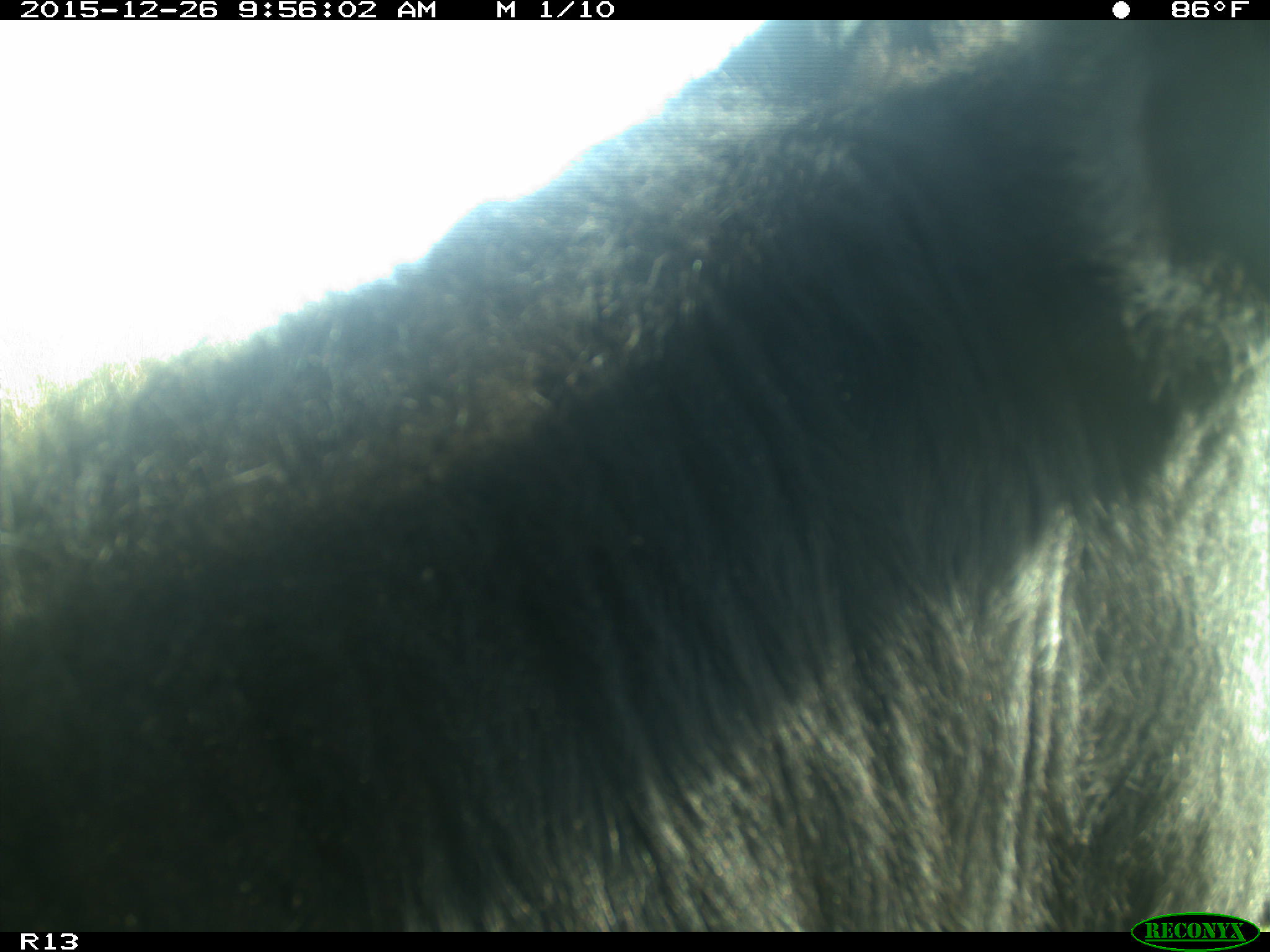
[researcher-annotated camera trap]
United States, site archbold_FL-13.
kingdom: Animalia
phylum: Chordata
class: Mammalia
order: Artiodactyla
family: Bovidae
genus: Bos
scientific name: Bos taurus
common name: domestic cow